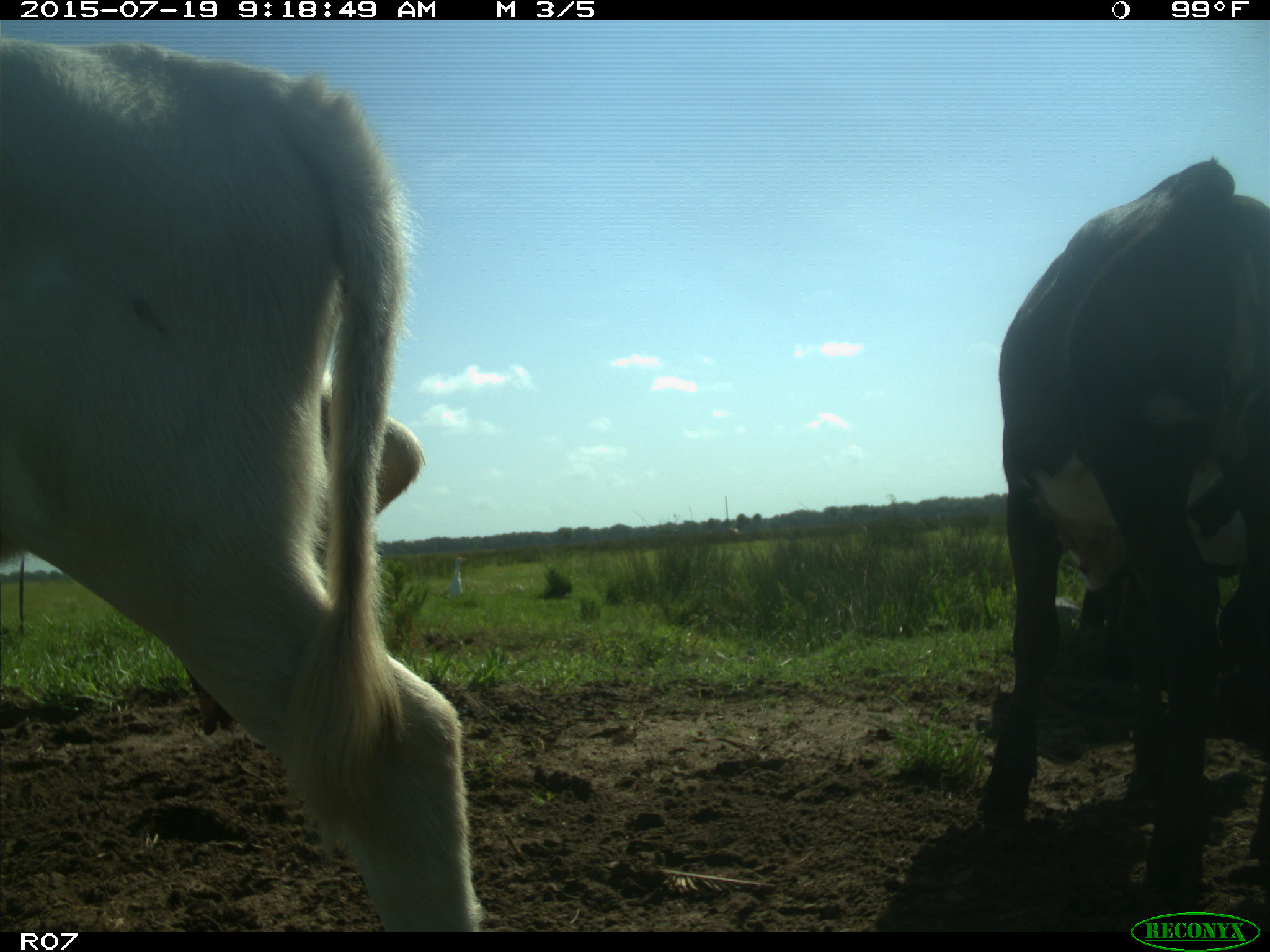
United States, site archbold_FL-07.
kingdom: Animalia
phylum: Chordata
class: Mammalia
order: Artiodactyla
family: Bovidae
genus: Bos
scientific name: Bos taurus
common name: domestic cow